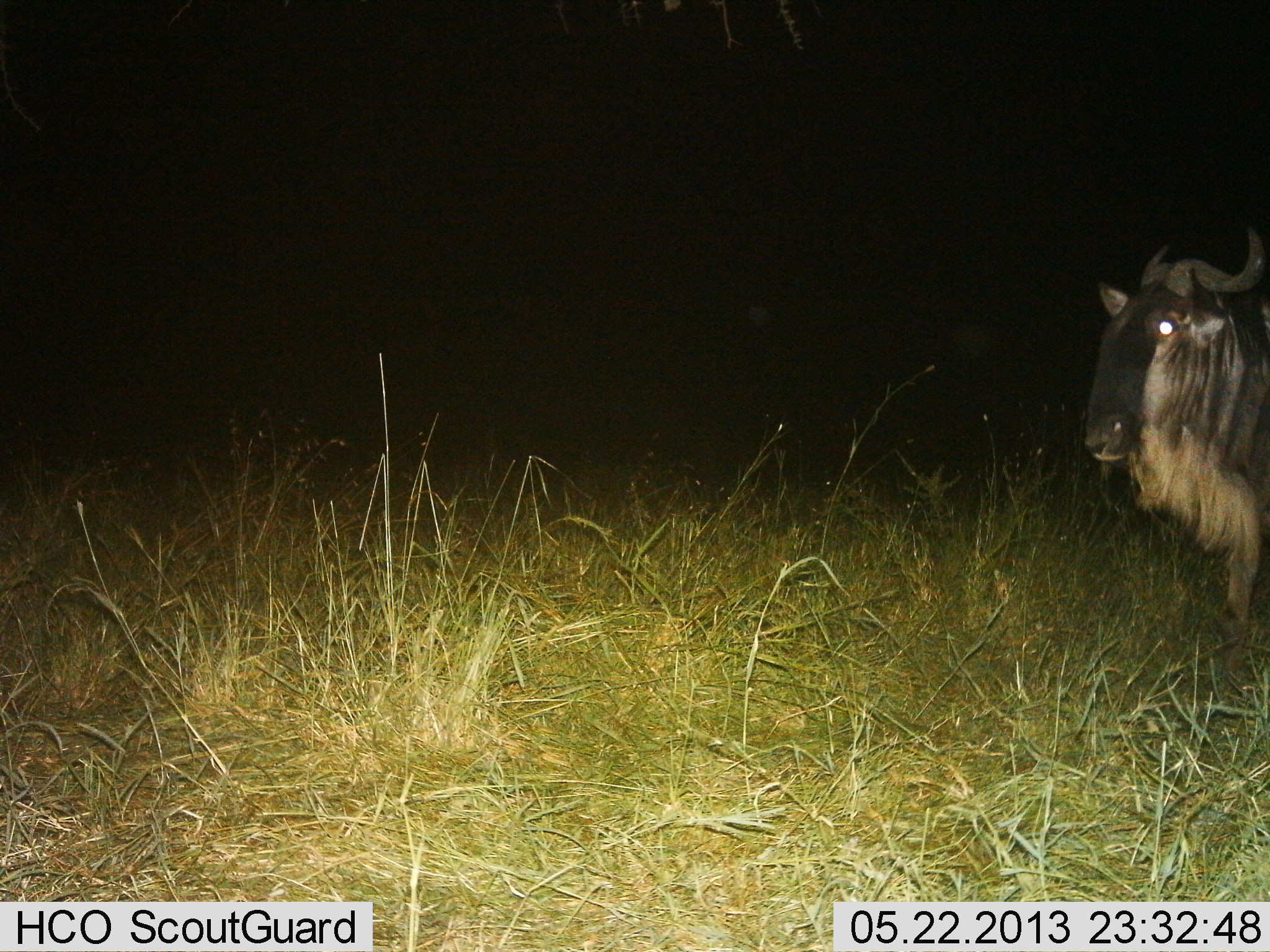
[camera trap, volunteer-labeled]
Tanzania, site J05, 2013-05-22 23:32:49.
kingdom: Animalia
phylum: Chordata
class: Mammalia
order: Artiodactyla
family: Bovidae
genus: Connochaetes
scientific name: Connochaetes taurinus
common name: blue wildebeest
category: wildebeest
Wildebeest (blue wildebeest) (Connochaetes taurinus), count 1. Behavior (volunteer vote fractions): standing 100%, resting 0%, moving 0%, interacting 0%. Young present (vote fraction): 0%. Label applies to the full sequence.